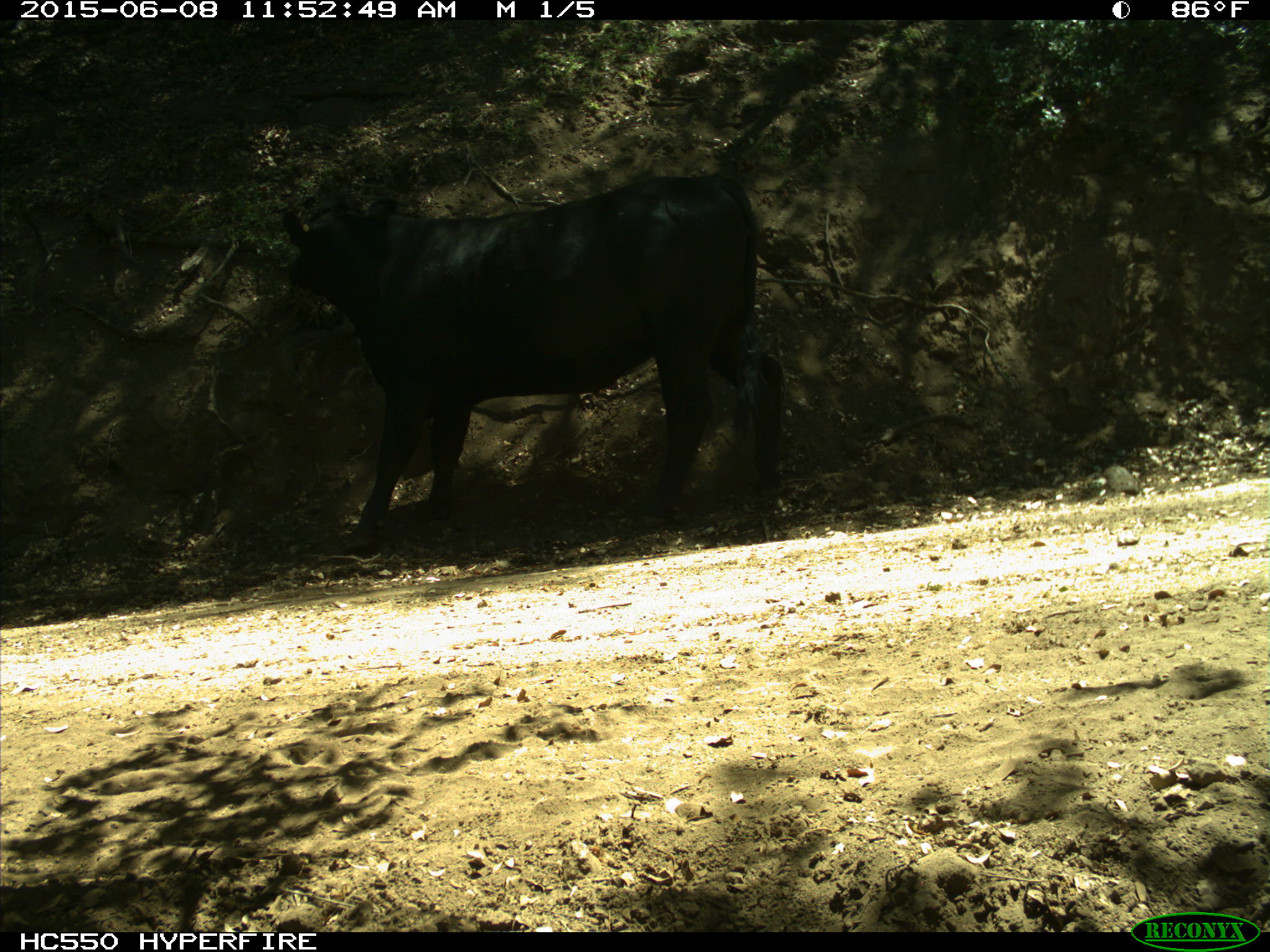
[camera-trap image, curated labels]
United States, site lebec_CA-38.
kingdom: Animalia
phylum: Chordata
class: Mammalia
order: Artiodactyla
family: Bovidae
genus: Bos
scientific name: Bos taurus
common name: domestic cow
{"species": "Bos taurus (domestic cow)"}